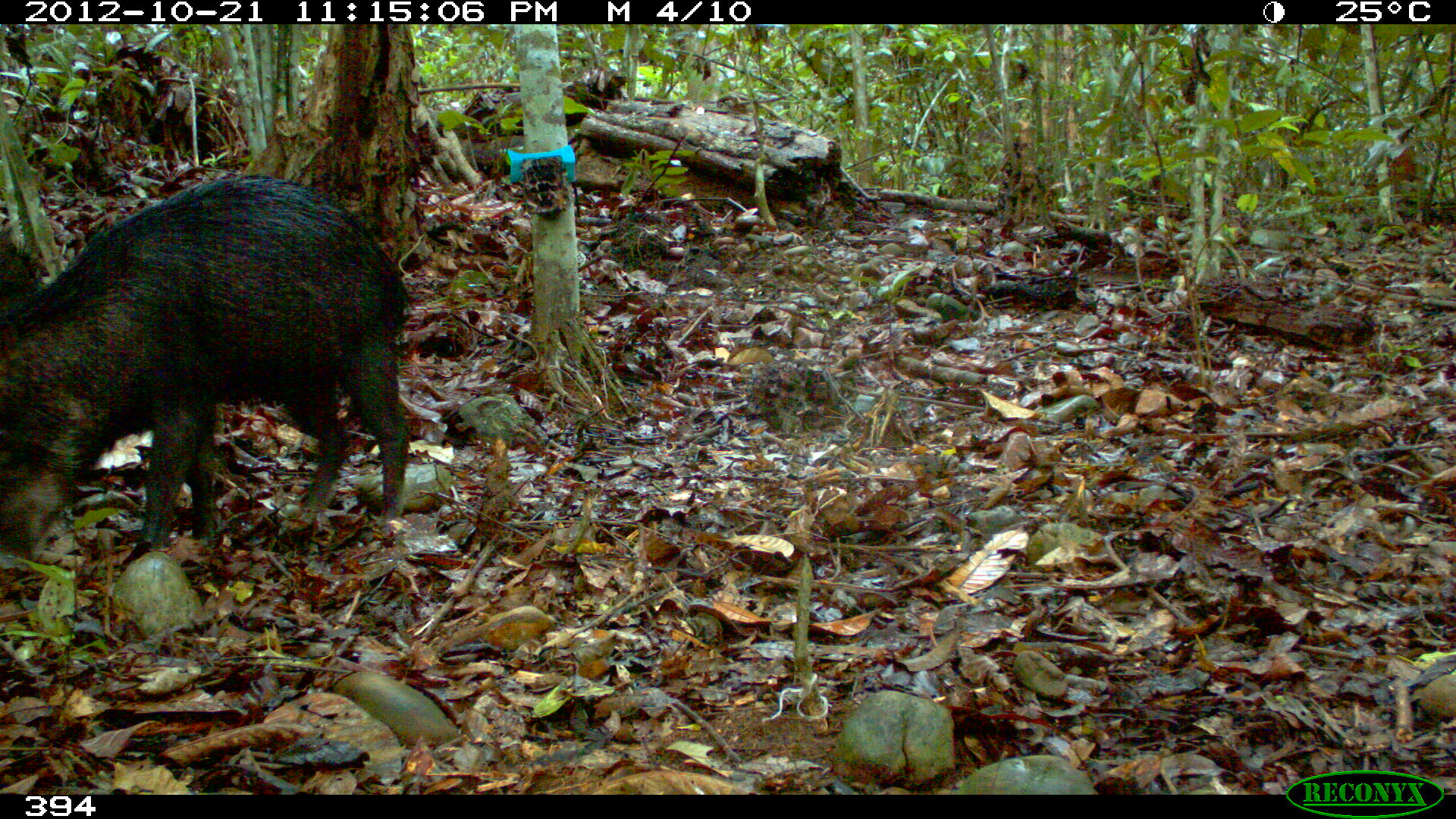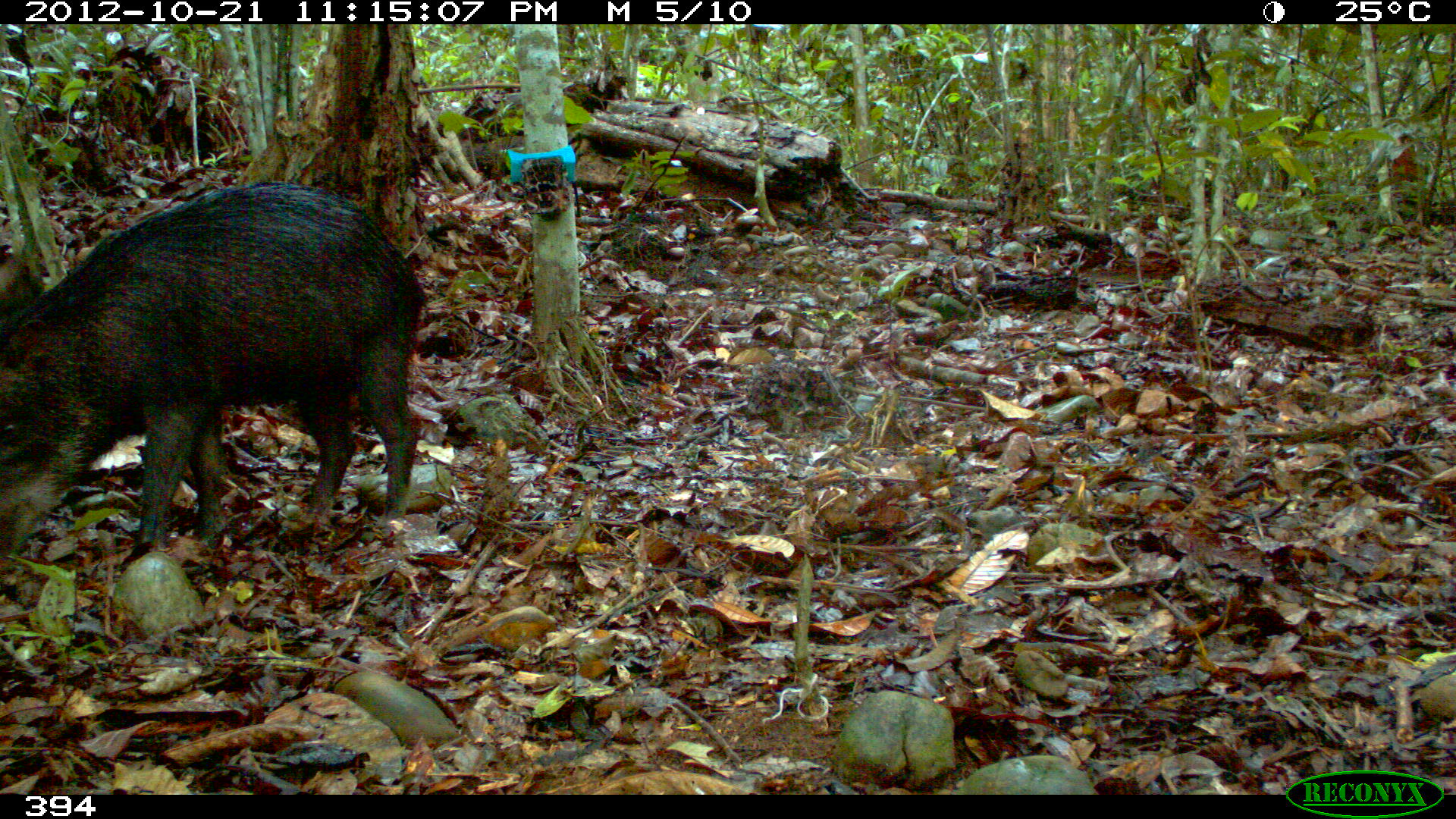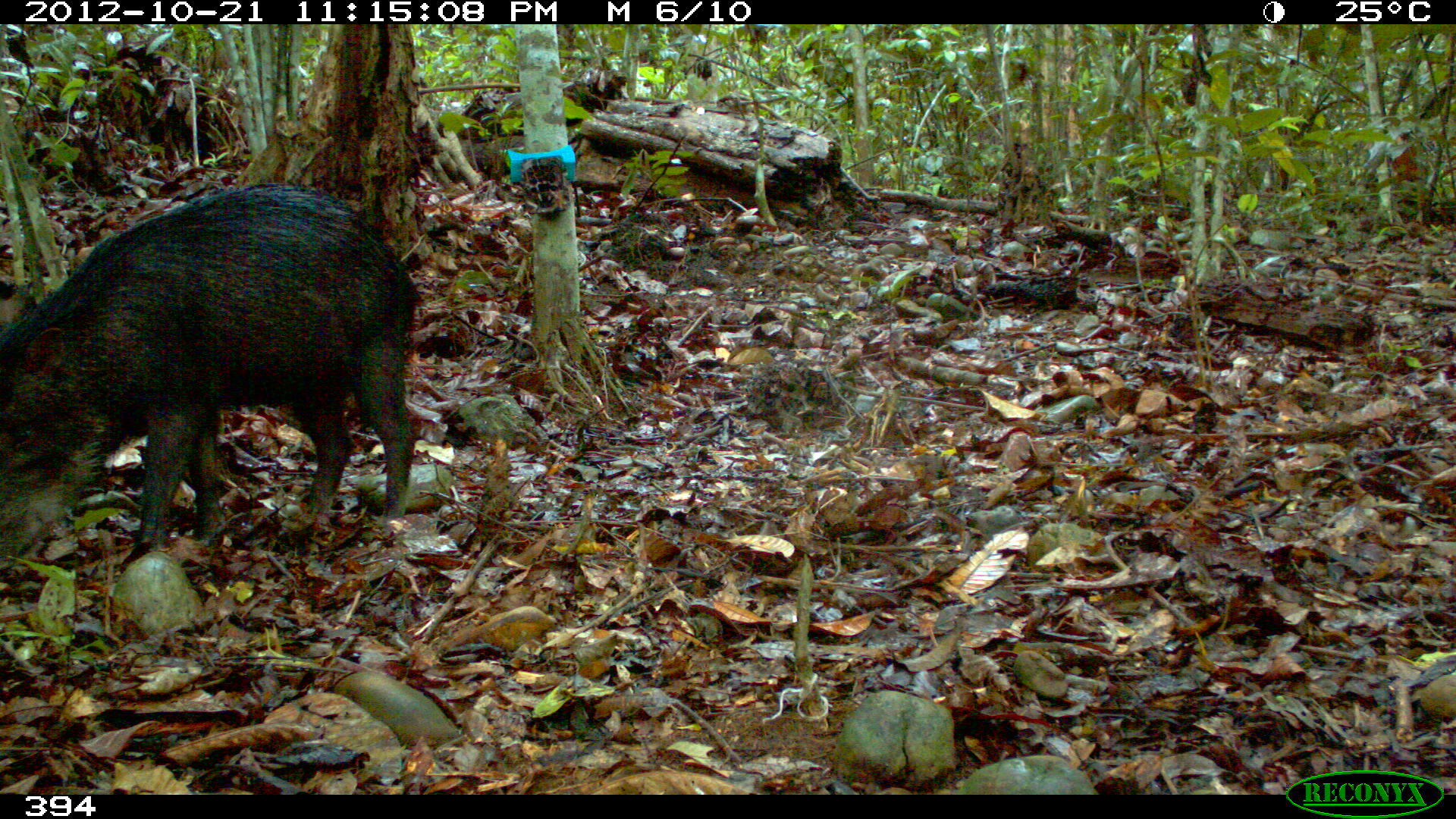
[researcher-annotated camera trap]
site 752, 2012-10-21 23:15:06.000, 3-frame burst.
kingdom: Animalia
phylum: Chordata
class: Mammalia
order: Artiodactyla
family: Tayassuidae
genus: Tayassu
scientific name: Tayassu pecari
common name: white-lipped peccary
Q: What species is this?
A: Tayassu pecari (white-lipped peccary).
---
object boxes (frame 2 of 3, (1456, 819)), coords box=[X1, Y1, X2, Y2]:
tayassu pecari: box=[0, 175, 422, 562]; box=[0, 243, 45, 320]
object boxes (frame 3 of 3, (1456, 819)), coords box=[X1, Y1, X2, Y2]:
tayassu pecari: box=[0, 179, 422, 569]; box=[0, 272, 40, 330]